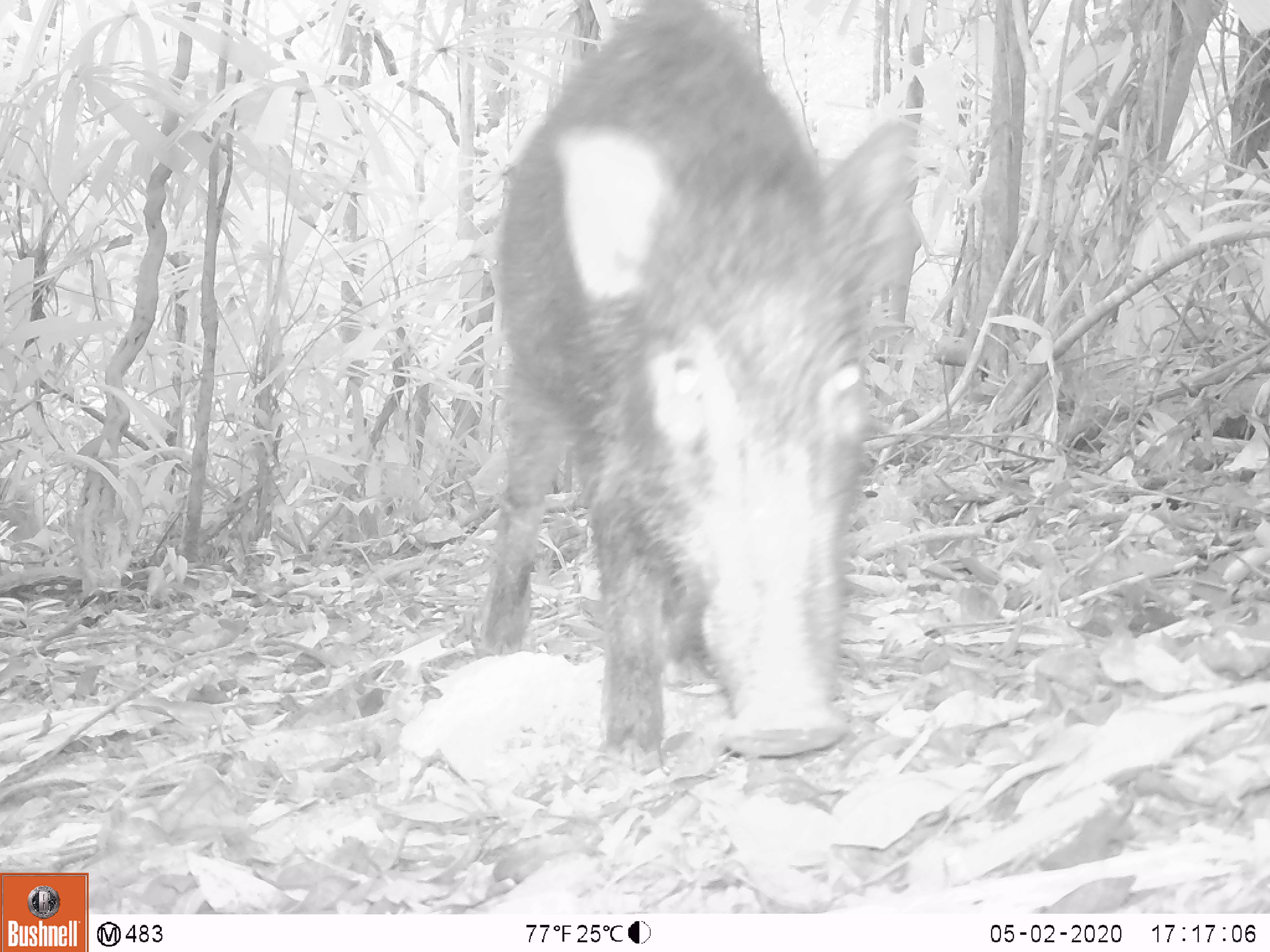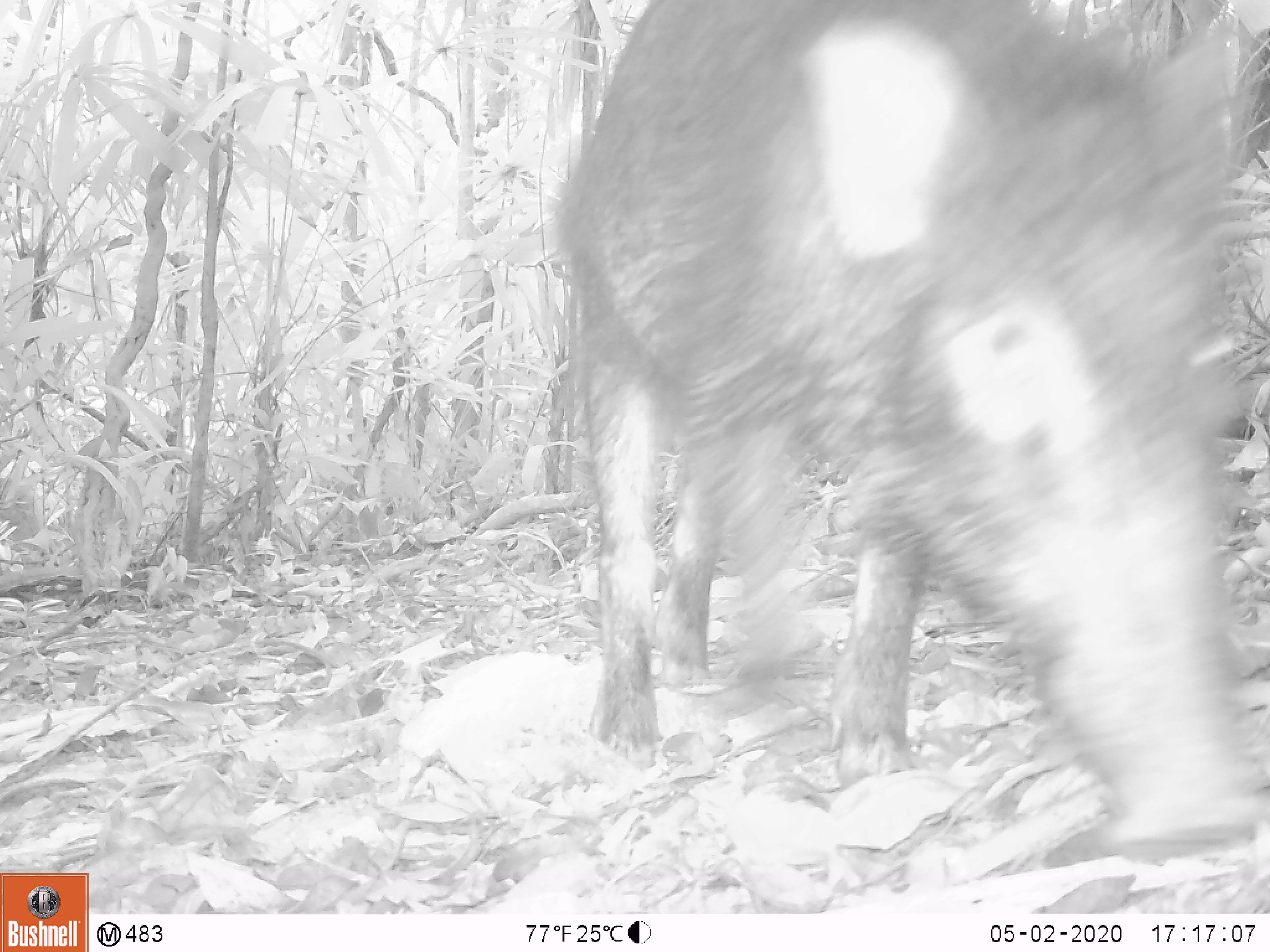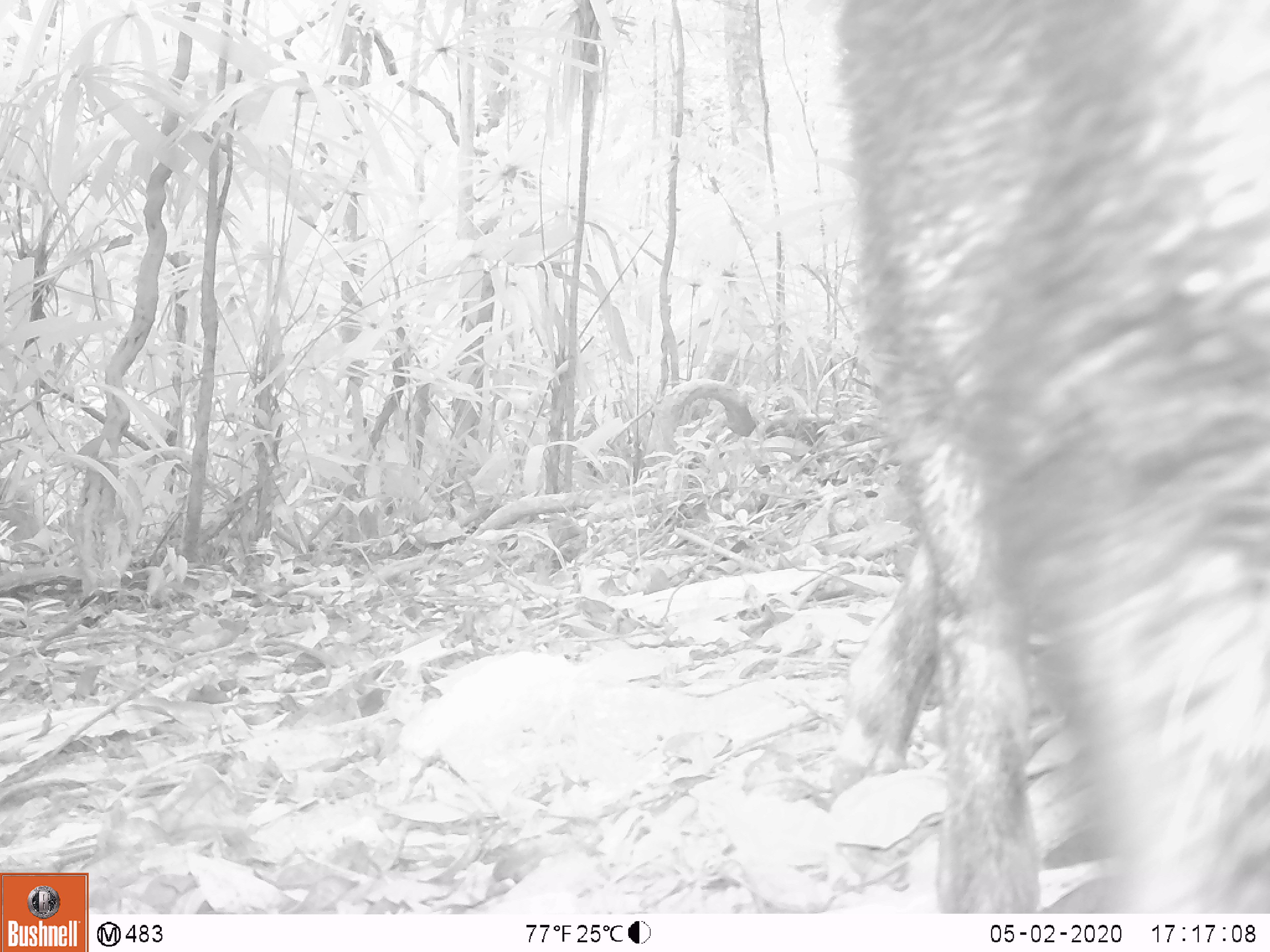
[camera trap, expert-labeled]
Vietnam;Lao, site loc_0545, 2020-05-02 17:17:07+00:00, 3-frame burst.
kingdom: Animalia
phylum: Chordata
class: Mammalia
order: Artiodactyla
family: Suidae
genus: Sus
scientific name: Sus scrofa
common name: eurasian wild pig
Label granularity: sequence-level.